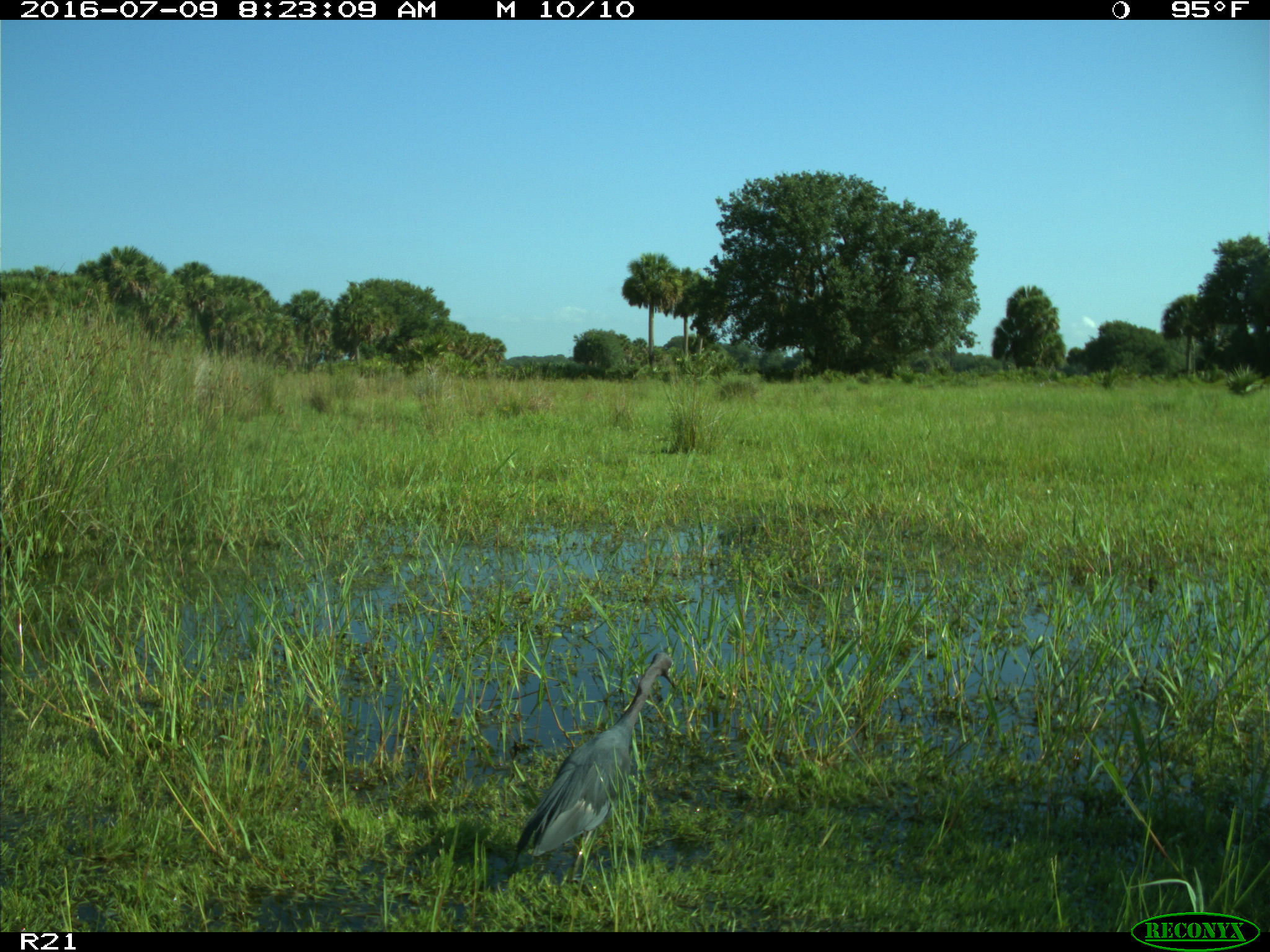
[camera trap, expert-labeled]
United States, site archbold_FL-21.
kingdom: Animalia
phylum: Chordata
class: Aves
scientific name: Aves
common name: birds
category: unidentified bird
Unidentified bird (birds) (Aves).